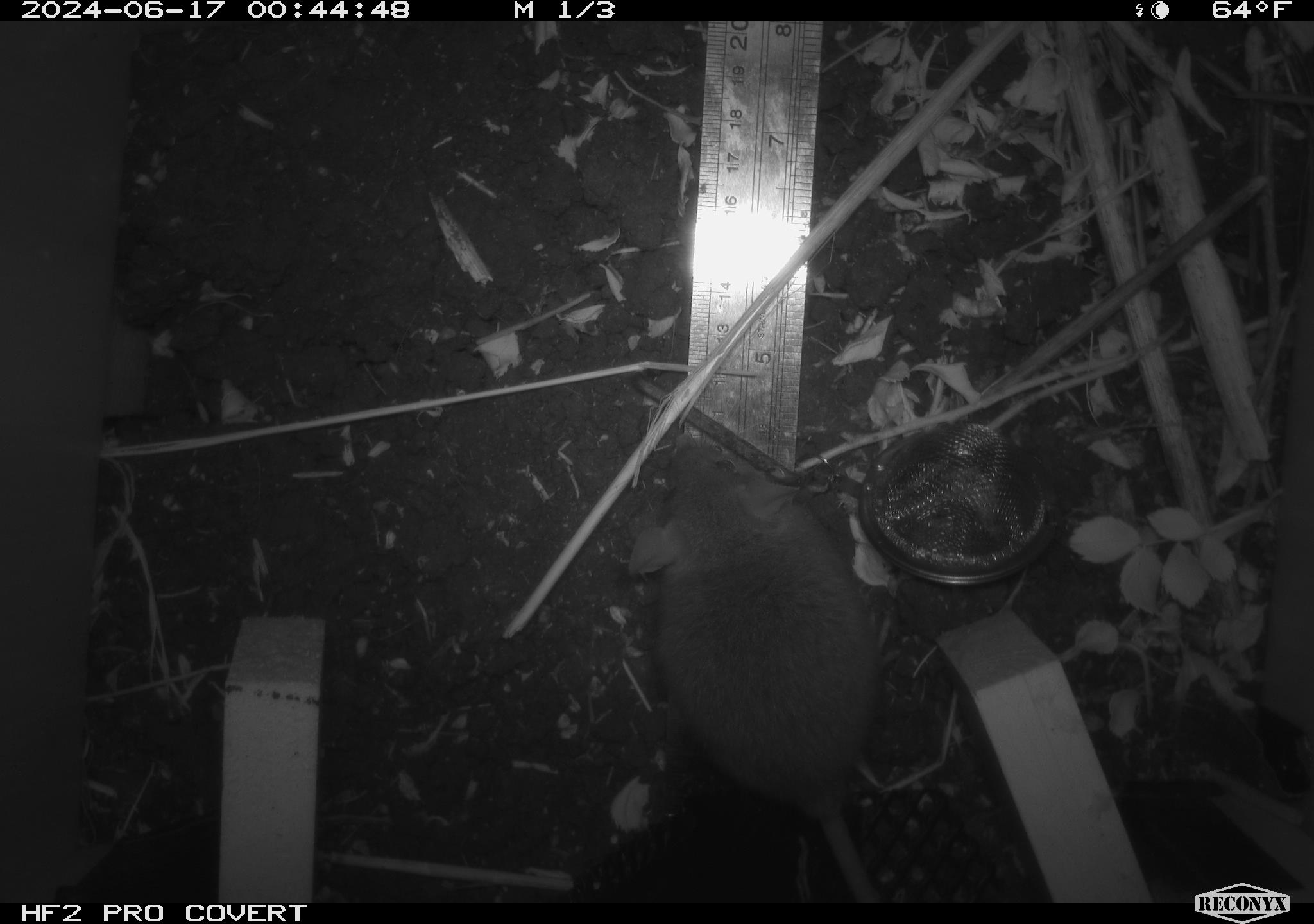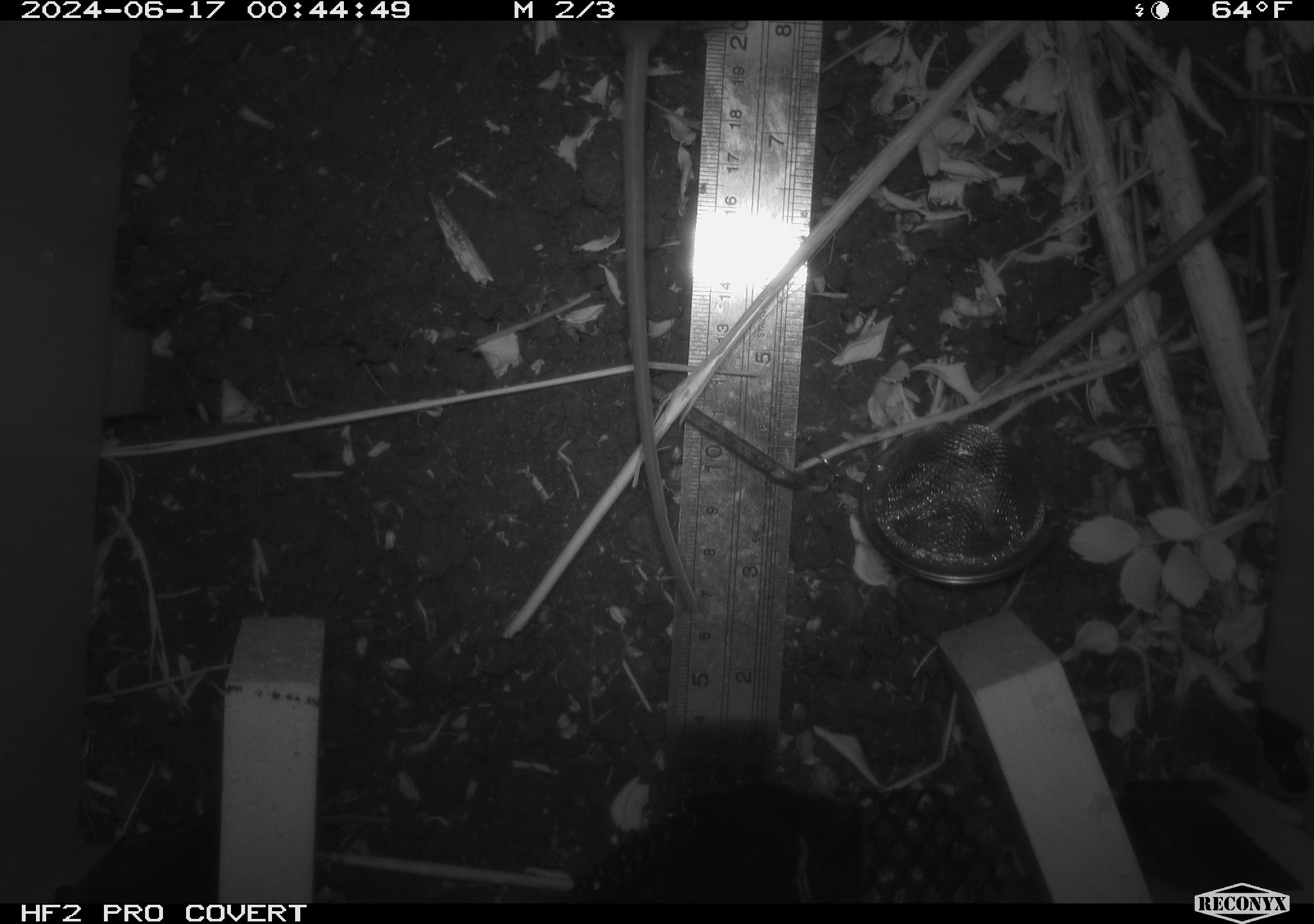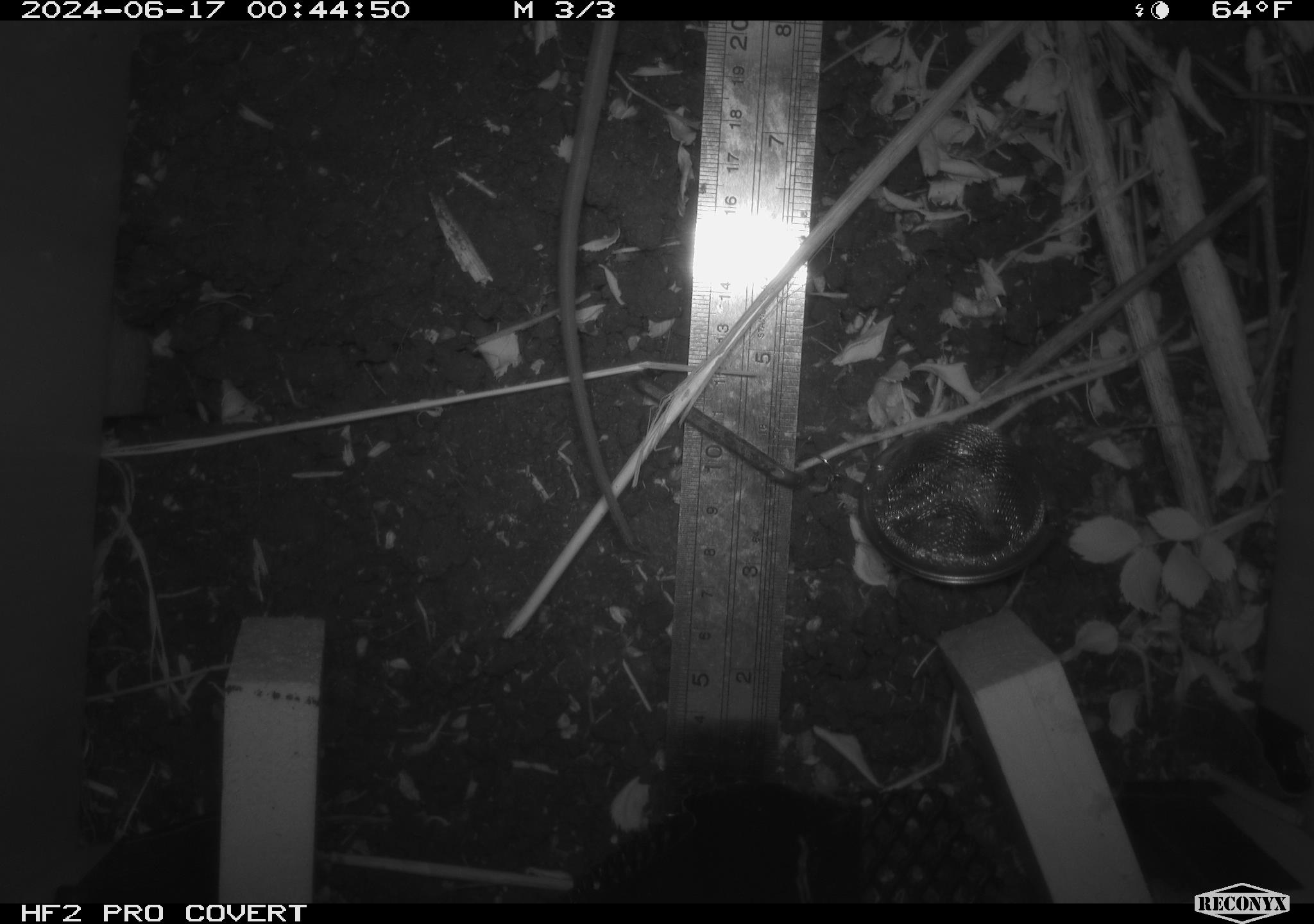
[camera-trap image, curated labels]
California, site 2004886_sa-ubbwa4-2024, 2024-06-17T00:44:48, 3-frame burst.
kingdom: Animalia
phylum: Chordata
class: Mammalia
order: Rodentia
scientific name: Rodentia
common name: woodrat or rat or mouse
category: woodrat or rat or mouse species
Woodrat or rat or mouse species (woodrat or rat or mouse) (Rodentia).